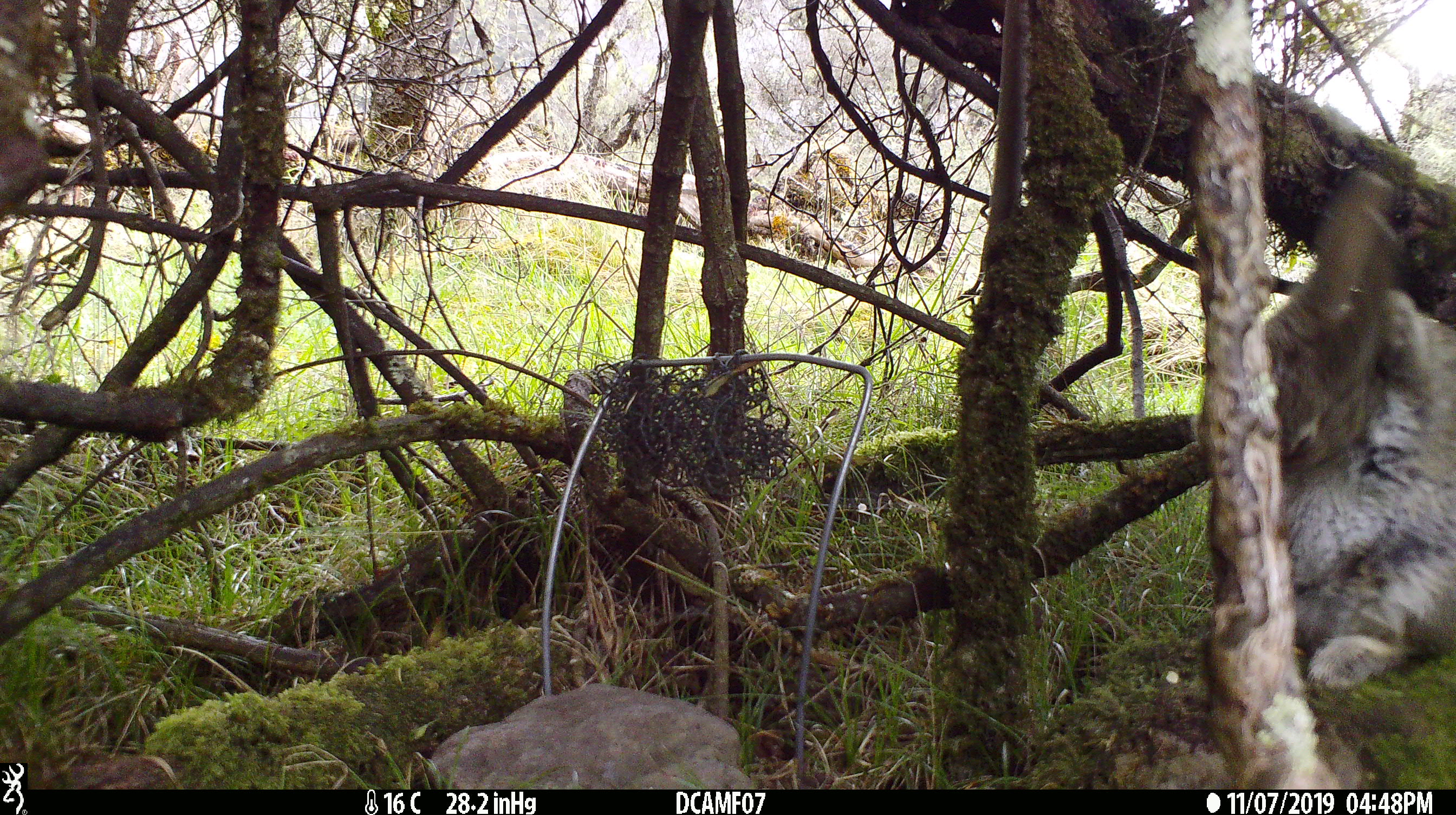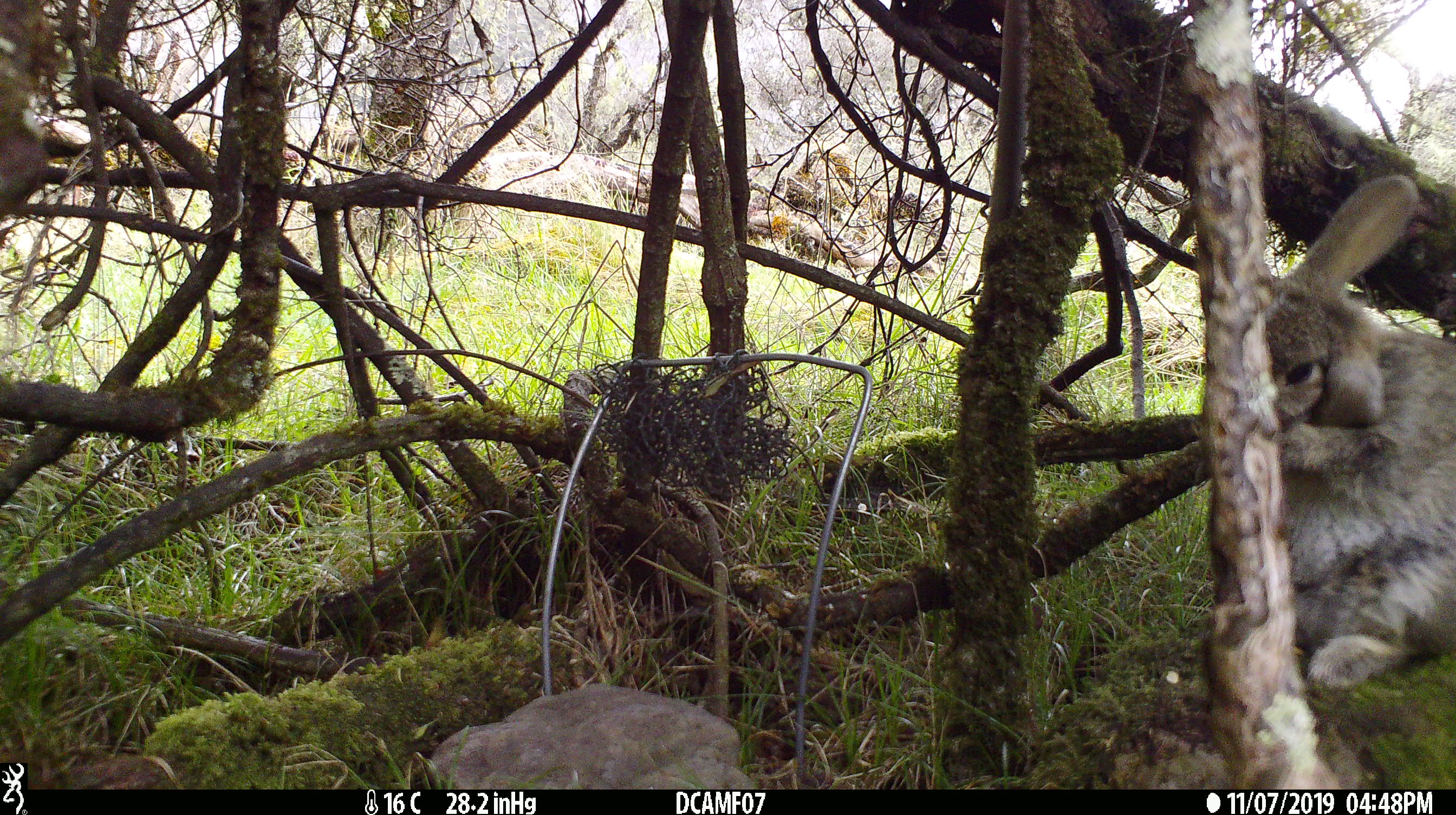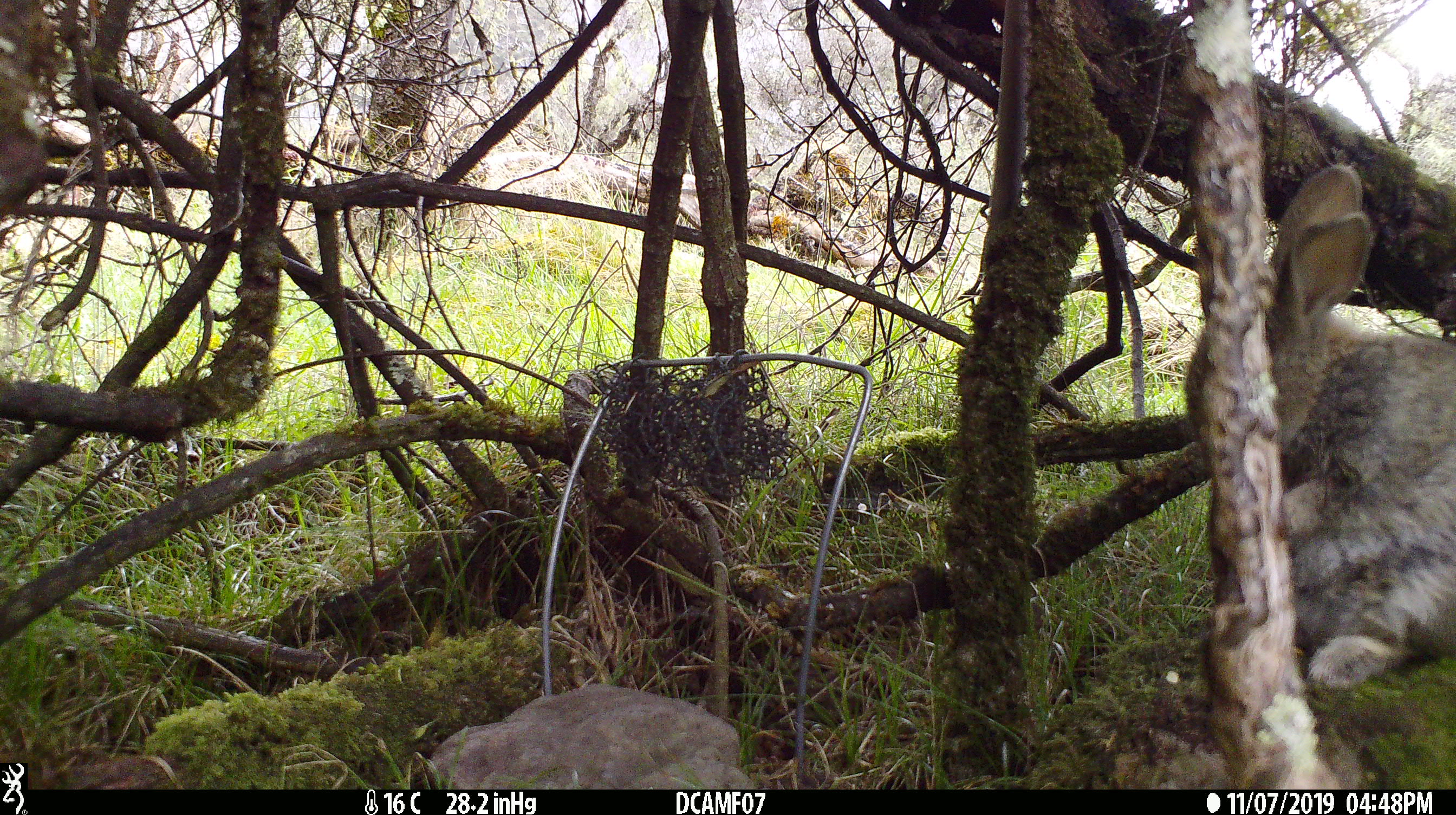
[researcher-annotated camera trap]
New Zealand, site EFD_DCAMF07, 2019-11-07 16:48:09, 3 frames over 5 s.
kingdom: Animalia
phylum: Chordata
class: Mammalia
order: Lagomorpha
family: Leporidae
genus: Oryctolagus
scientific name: Oryctolagus cuniculus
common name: european rabbit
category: rabbit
Rabbit (european rabbit) (Oryctolagus cuniculus).